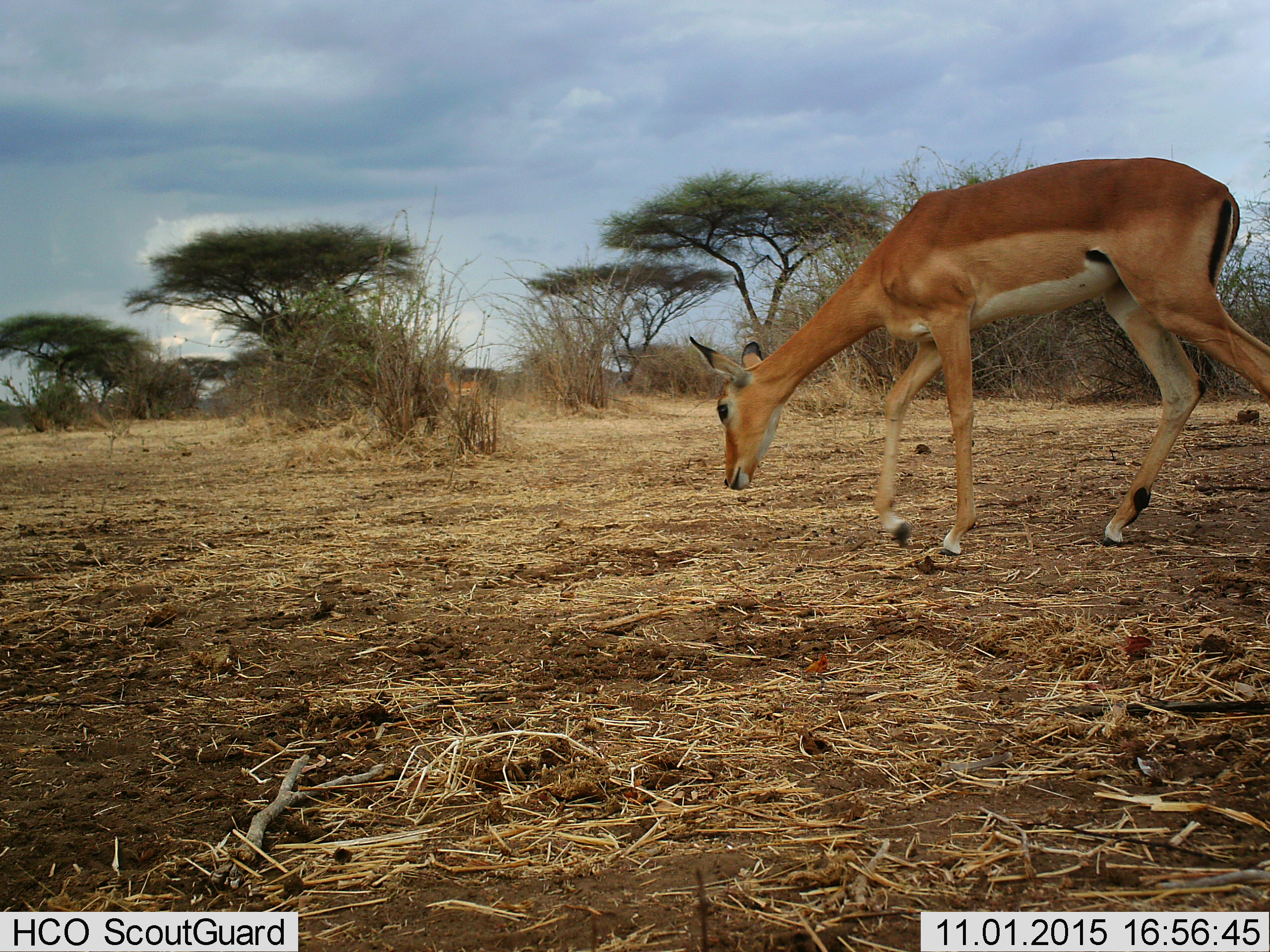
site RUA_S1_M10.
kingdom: Animalia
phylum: Chordata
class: Mammalia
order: Artiodactyla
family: Bovidae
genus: Aepyceros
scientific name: Aepyceros melampus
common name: impala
Impala (Aepyceros melampus), count 1. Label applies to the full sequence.